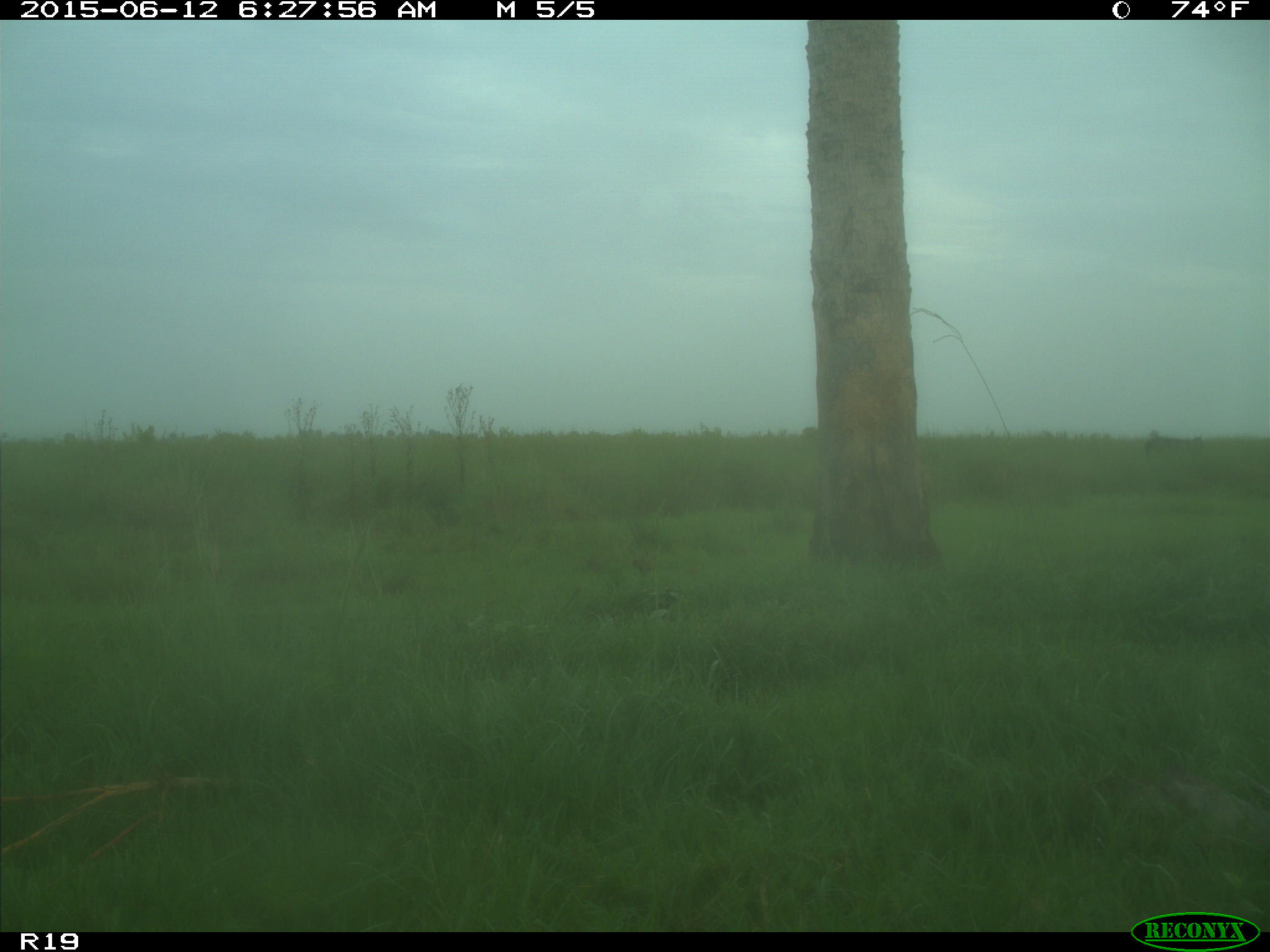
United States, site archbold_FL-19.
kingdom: Animalia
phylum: Chordata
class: Mammalia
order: Artiodactyla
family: Bovidae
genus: Bos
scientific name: Bos taurus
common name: domestic cow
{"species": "Bos taurus (domestic cow)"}